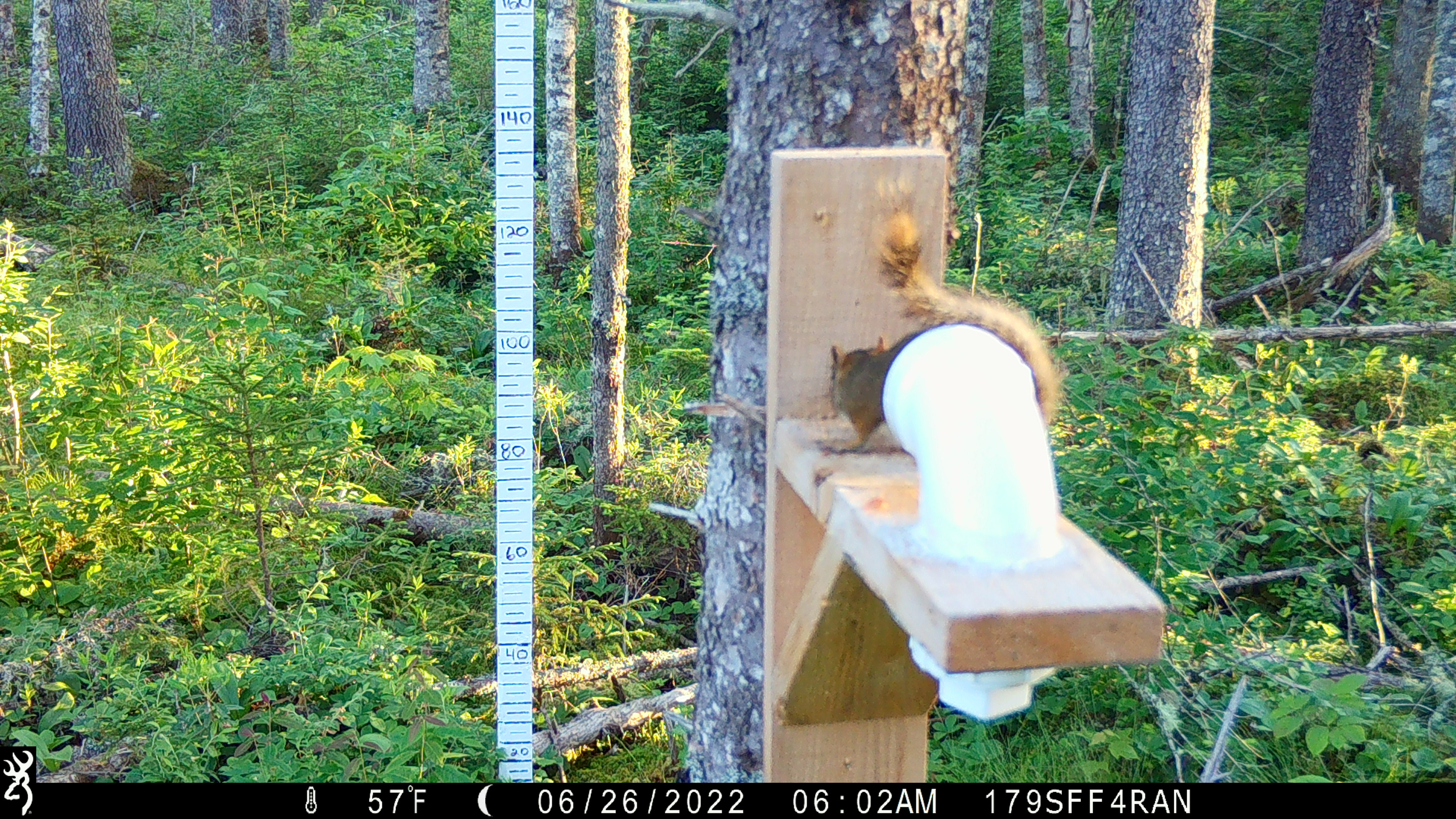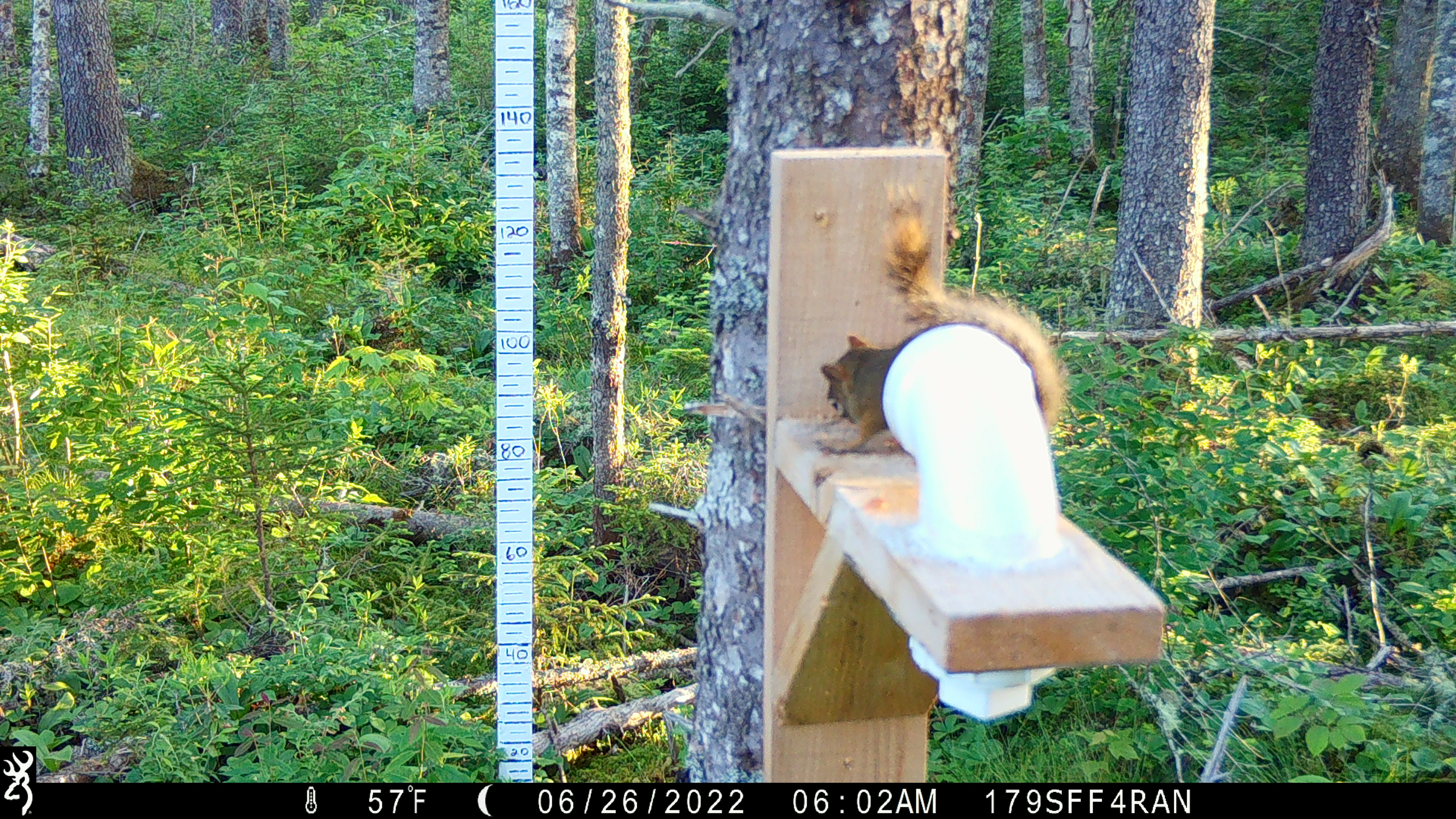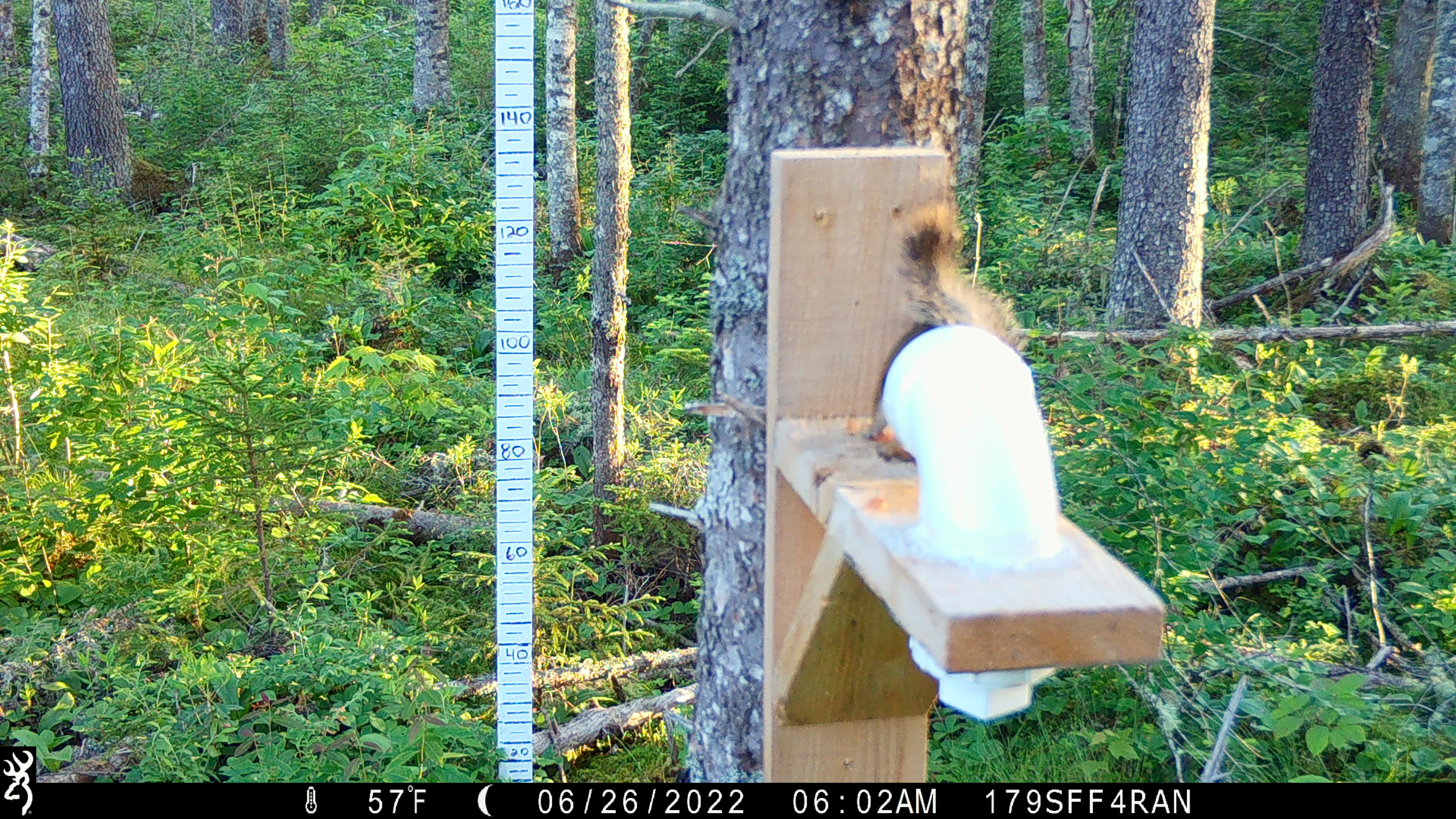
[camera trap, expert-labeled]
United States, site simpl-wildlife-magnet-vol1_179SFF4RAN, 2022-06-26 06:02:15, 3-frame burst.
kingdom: Animalia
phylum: Chordata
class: Mammalia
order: Rodentia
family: Sciuridae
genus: Tamiasciurus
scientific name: Tamiasciurus hudsonicus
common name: red squirrel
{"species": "red squirrel (Tamiasciurus hudsonicus)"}